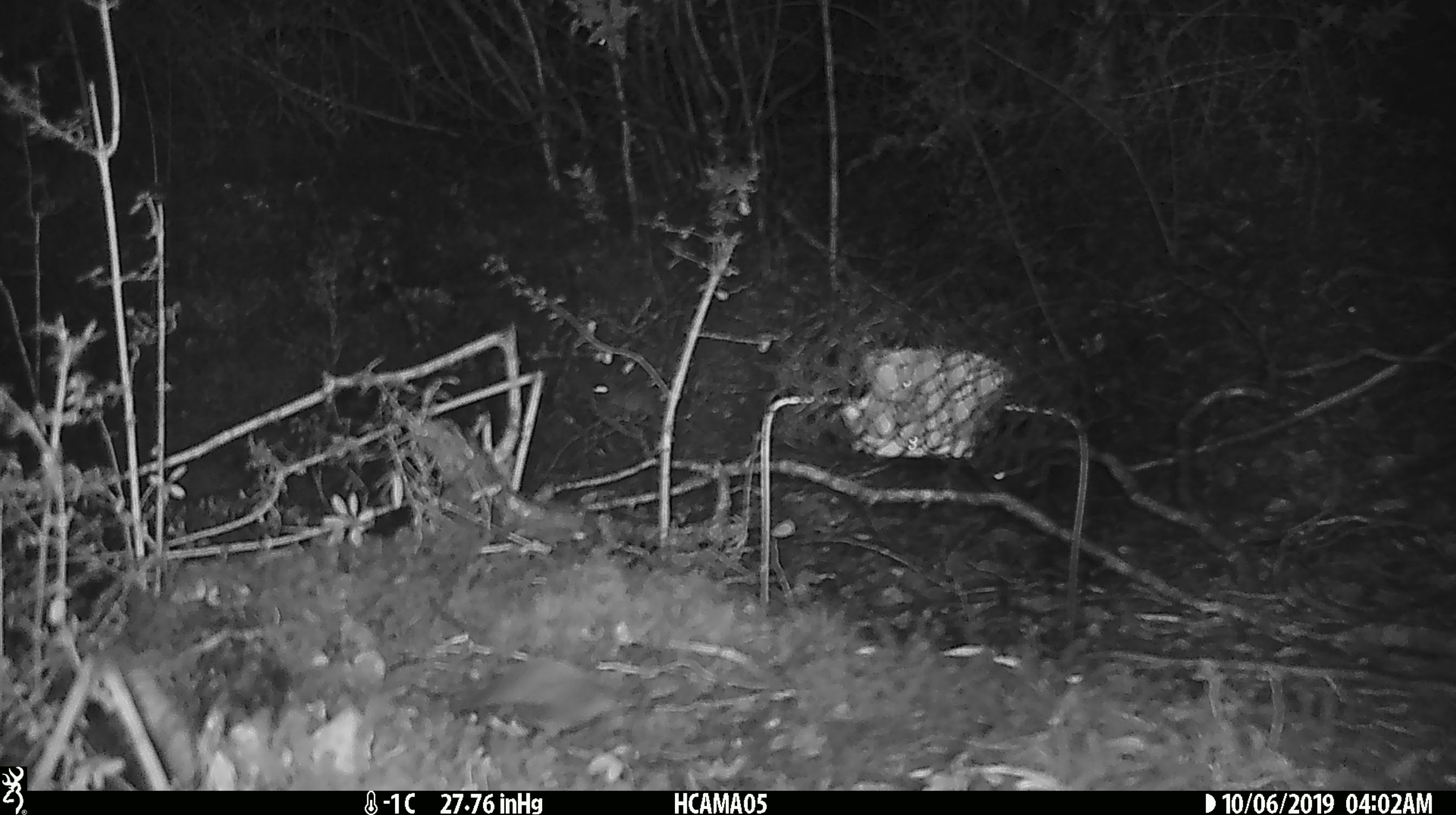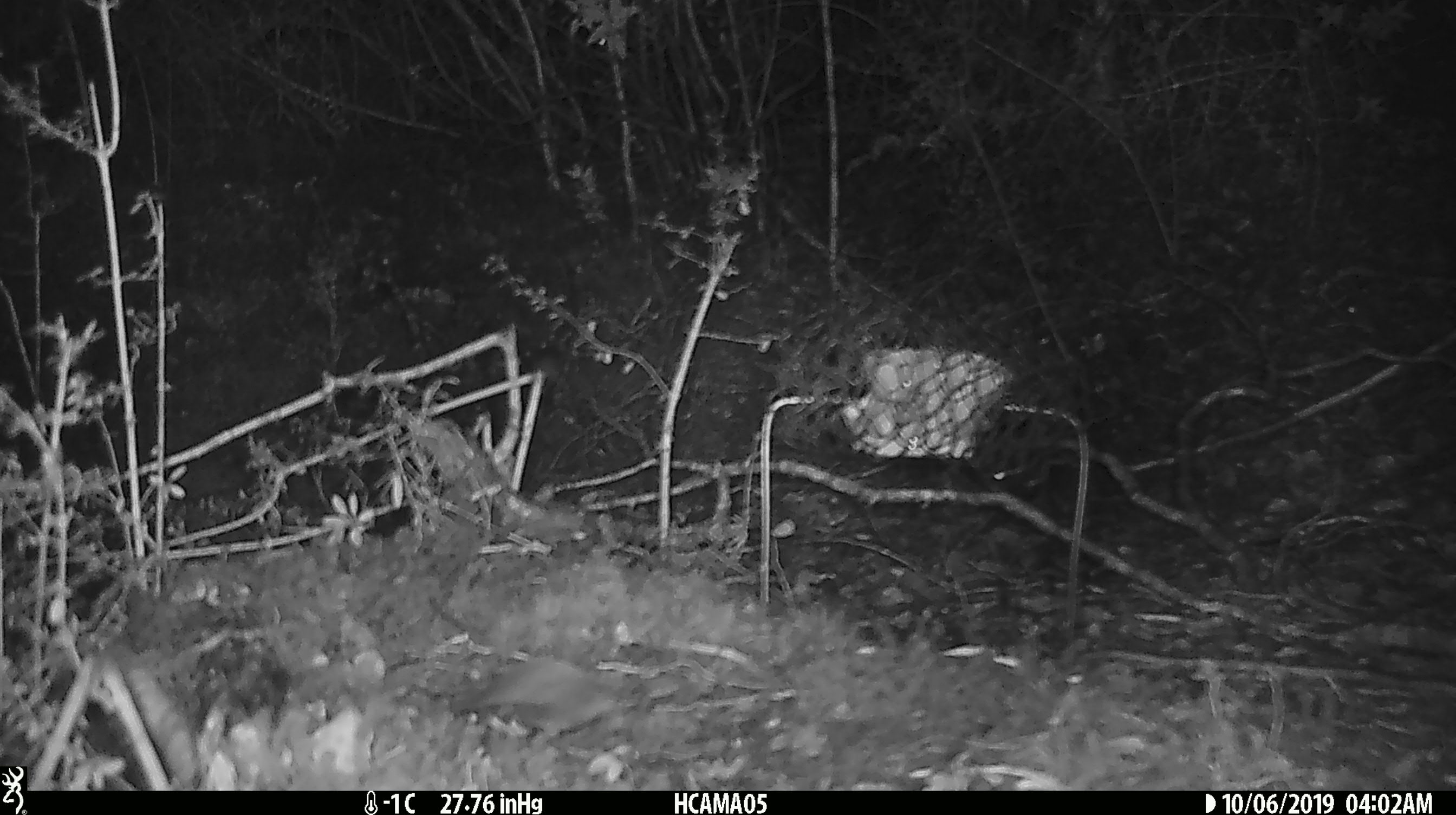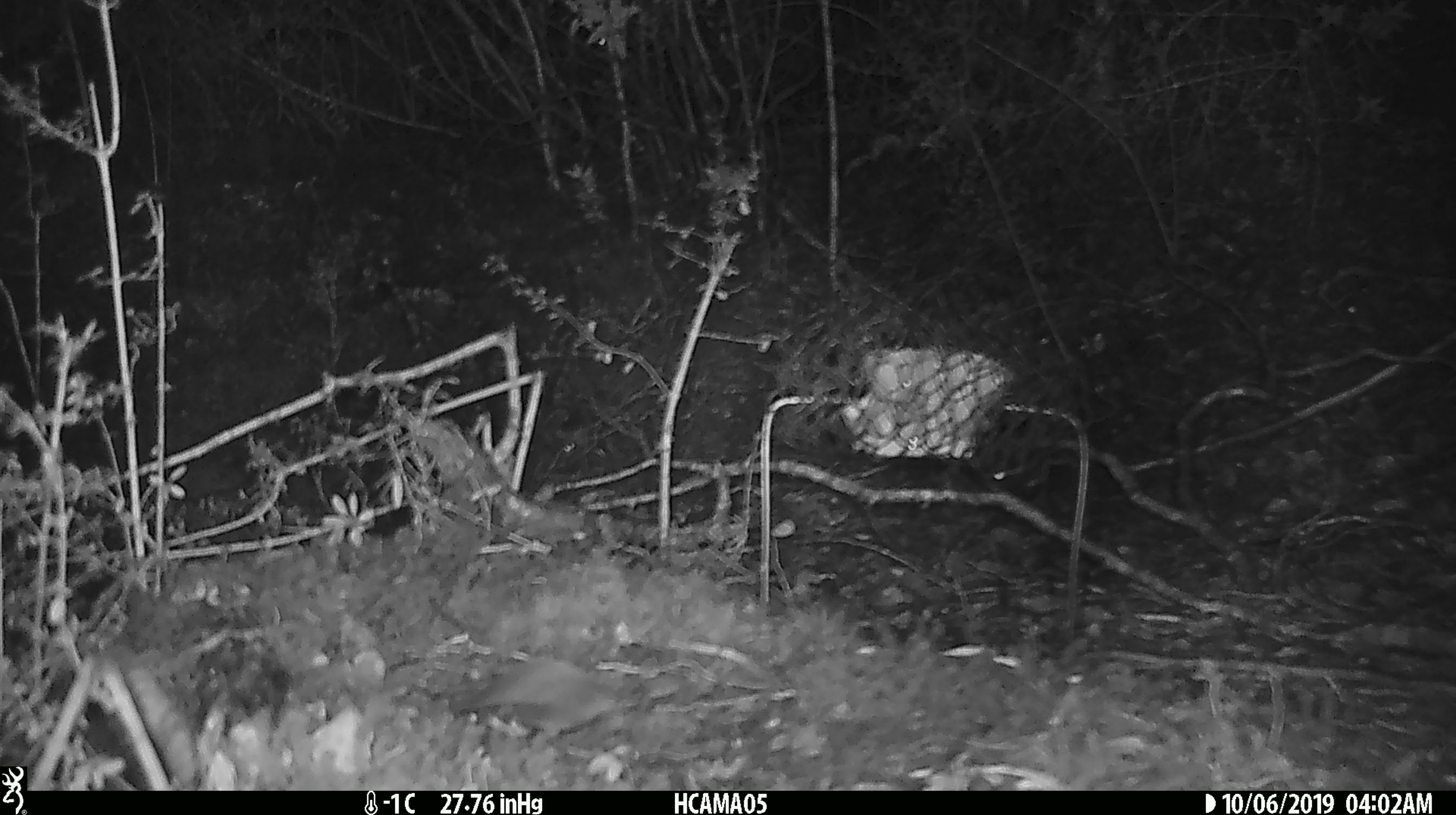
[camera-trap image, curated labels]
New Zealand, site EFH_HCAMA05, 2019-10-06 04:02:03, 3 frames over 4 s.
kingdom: Animalia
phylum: Chordata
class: Mammalia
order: Rodentia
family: Muridae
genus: Mus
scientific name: Mus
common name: mouse